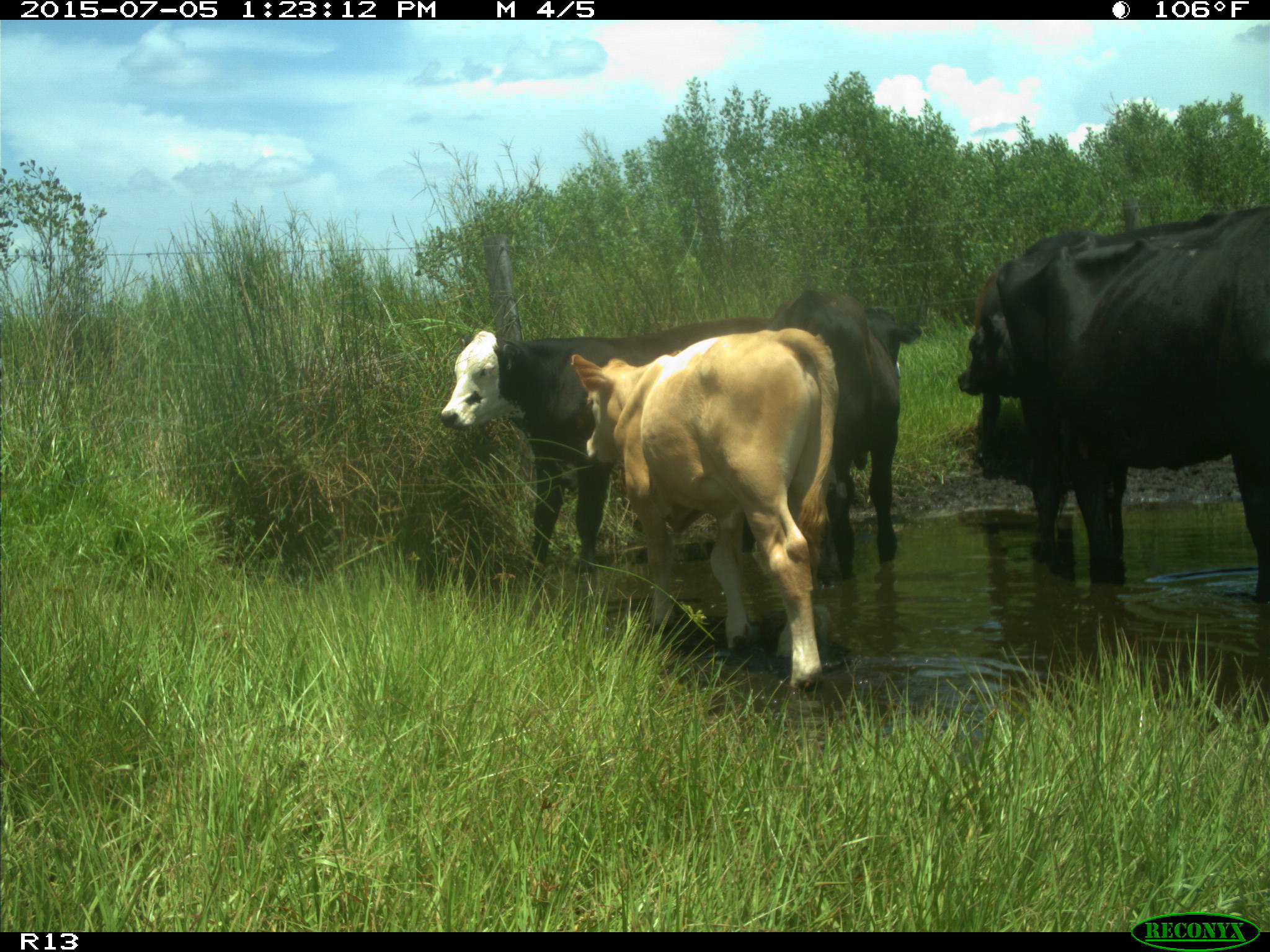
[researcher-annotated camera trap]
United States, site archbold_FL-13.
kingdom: Animalia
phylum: Chordata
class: Mammalia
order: Artiodactyla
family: Bovidae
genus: Bos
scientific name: Bos taurus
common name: domestic cow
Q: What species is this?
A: Bos taurus (domestic cow).